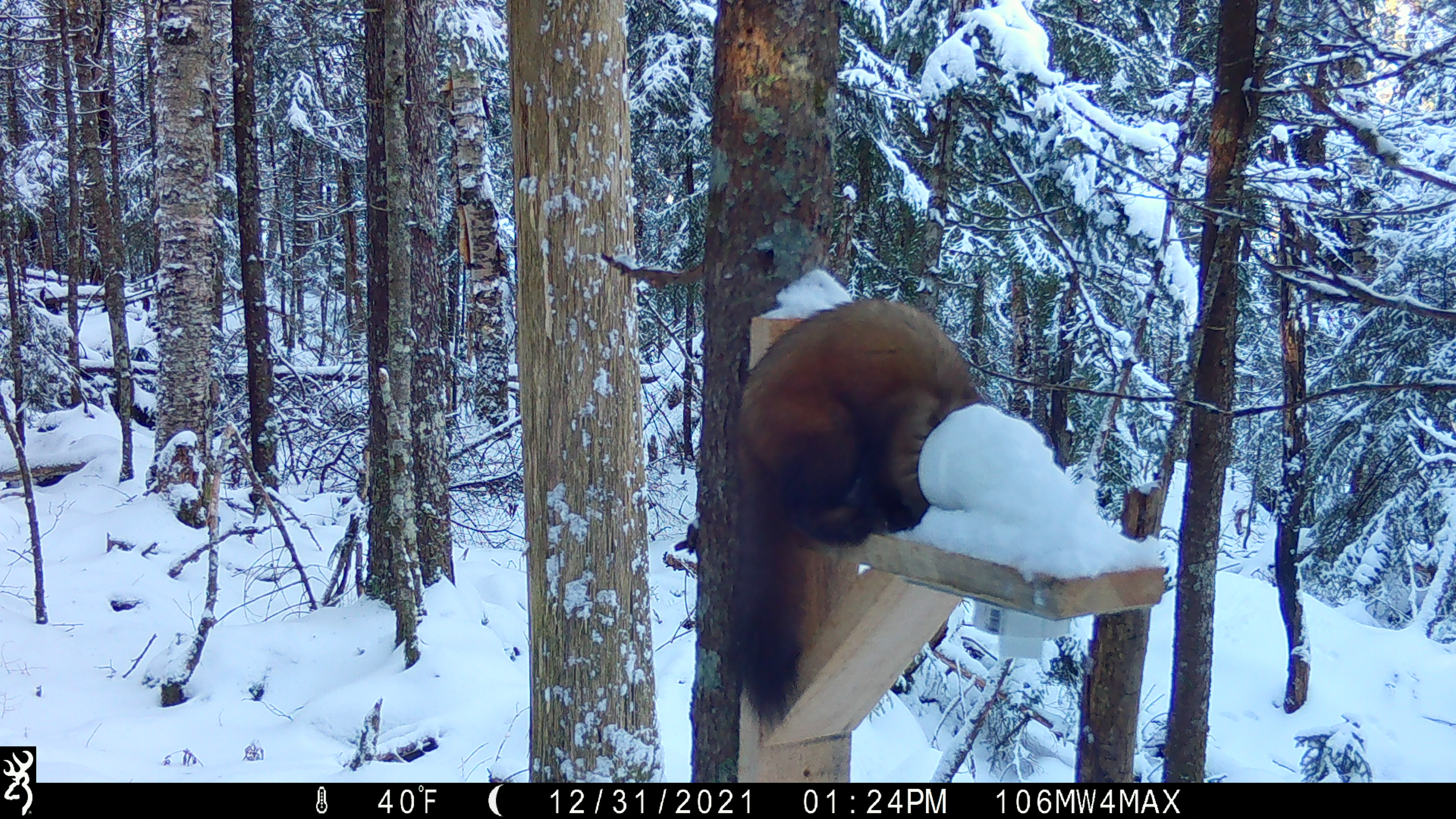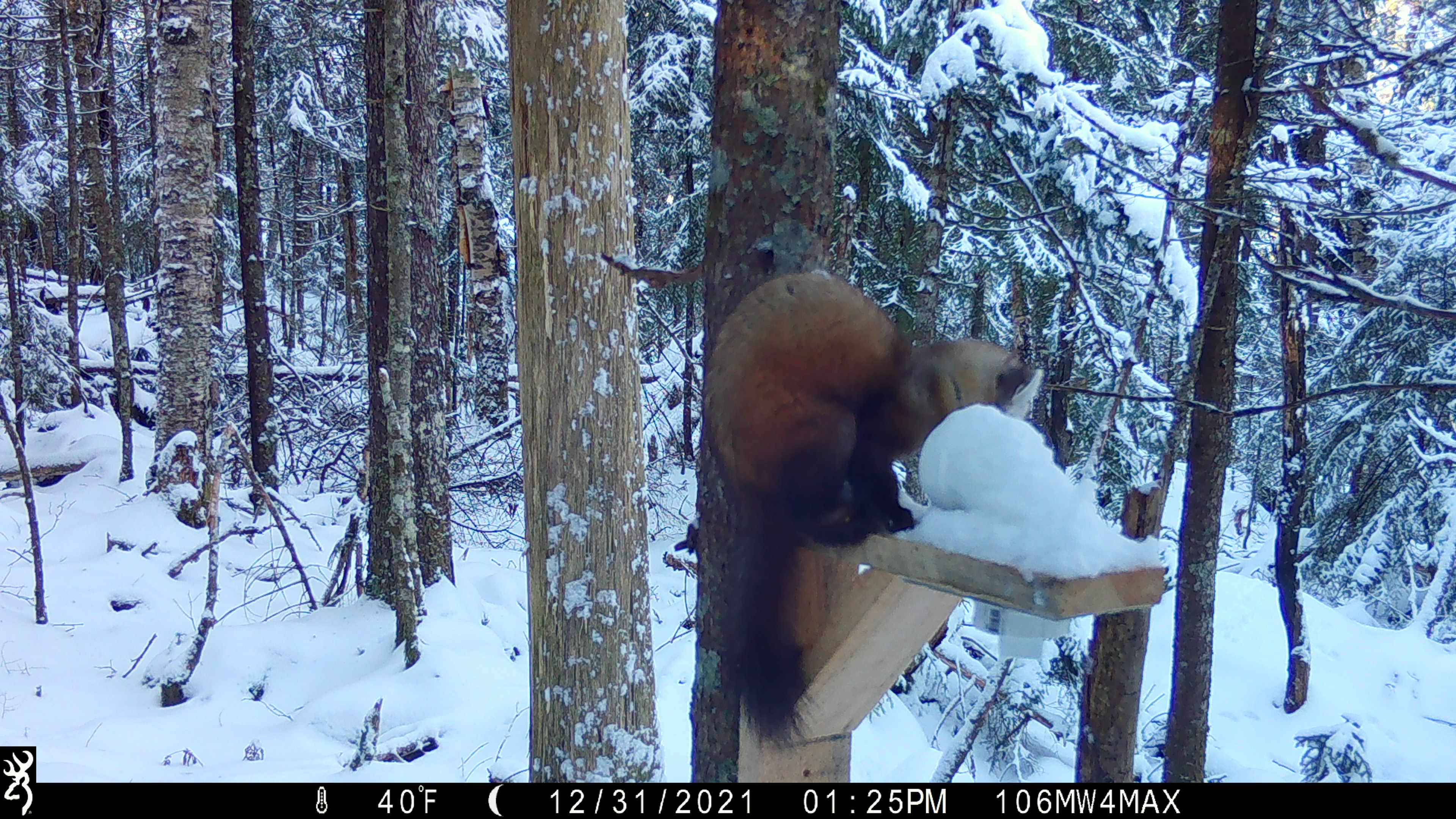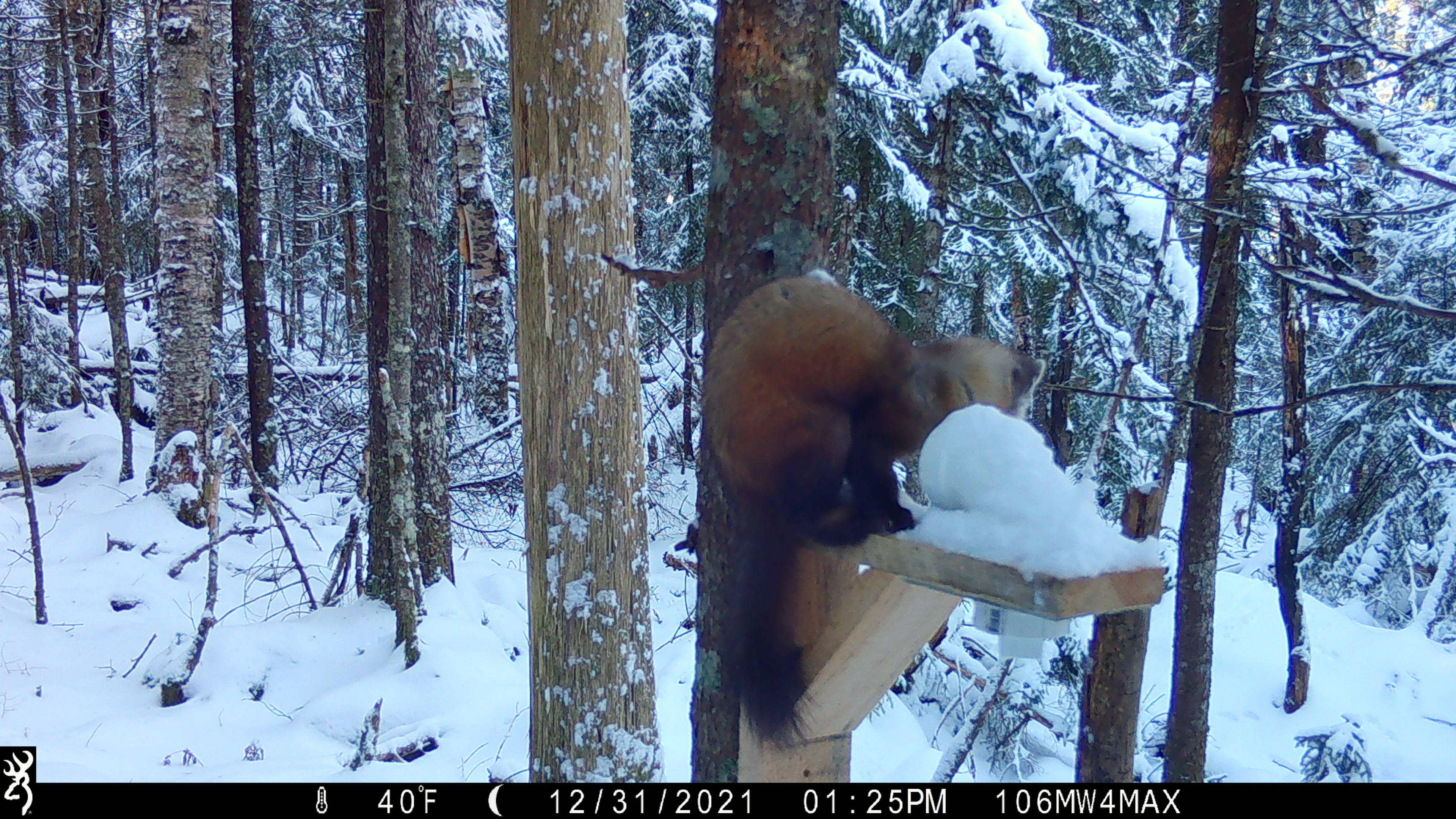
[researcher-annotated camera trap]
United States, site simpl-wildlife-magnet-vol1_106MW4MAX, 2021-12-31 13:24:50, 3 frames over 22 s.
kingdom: Animalia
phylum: Chordata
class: Mammalia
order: Carnivora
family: Mustelidae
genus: Martes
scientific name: Martes americana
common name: american marten